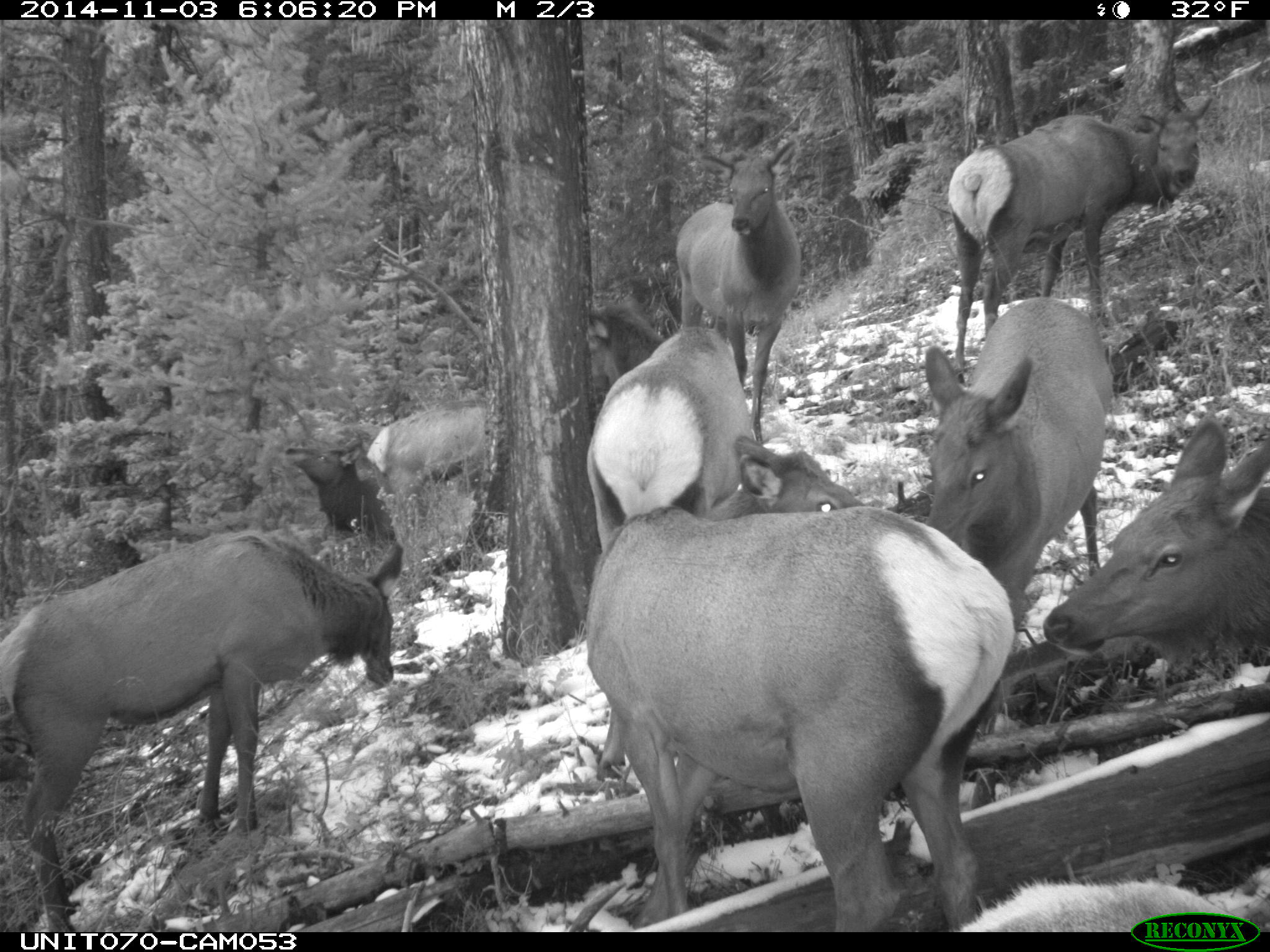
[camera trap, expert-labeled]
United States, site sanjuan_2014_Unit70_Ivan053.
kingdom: Animalia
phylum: Chordata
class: Mammalia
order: Artiodactyla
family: Cervidae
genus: Cervus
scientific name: Cervus elaphus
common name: red deer